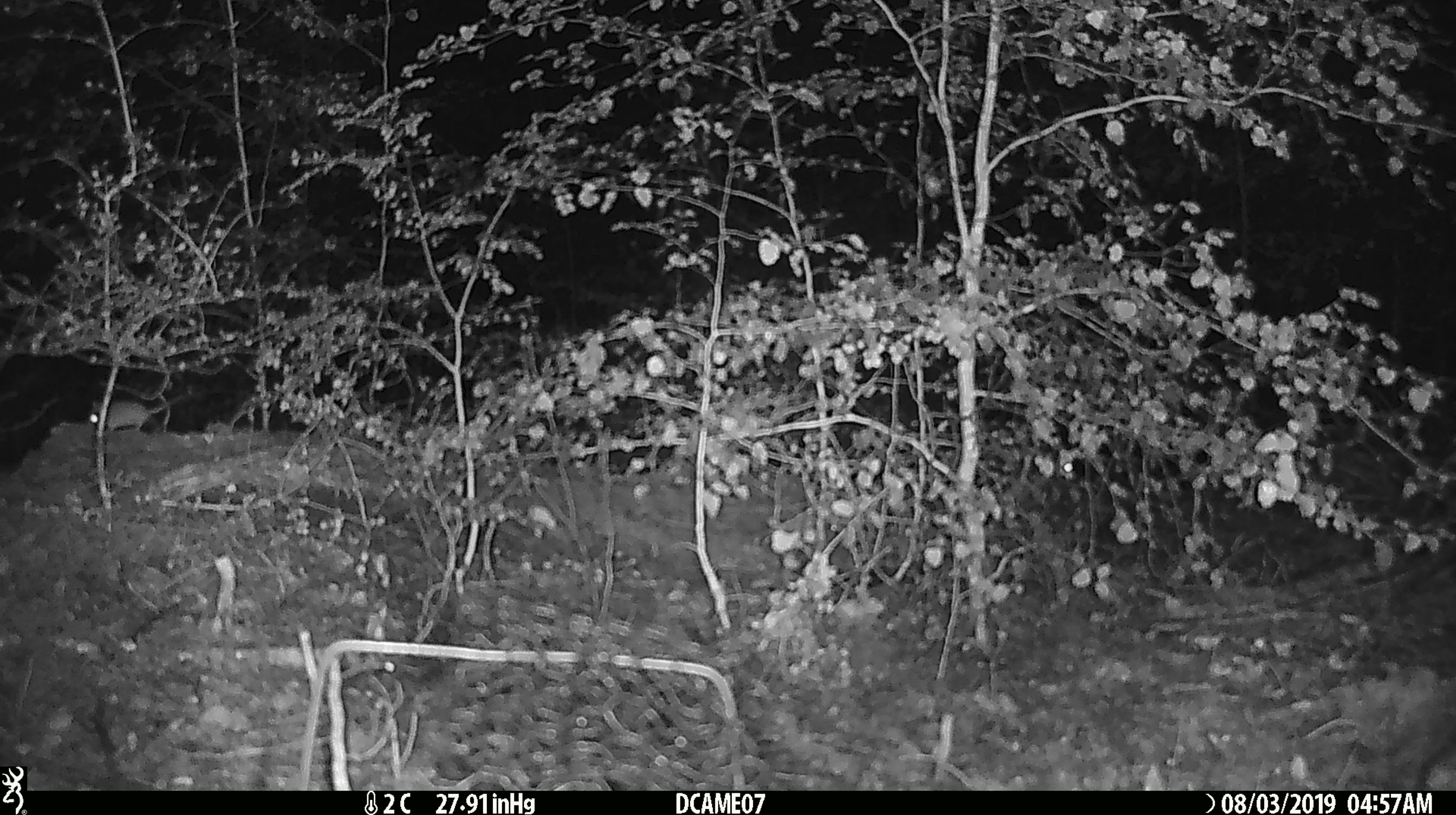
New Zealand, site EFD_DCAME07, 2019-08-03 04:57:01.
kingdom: Animalia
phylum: Chordata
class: Mammalia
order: Rodentia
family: Muridae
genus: Mus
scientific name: Mus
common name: mouse